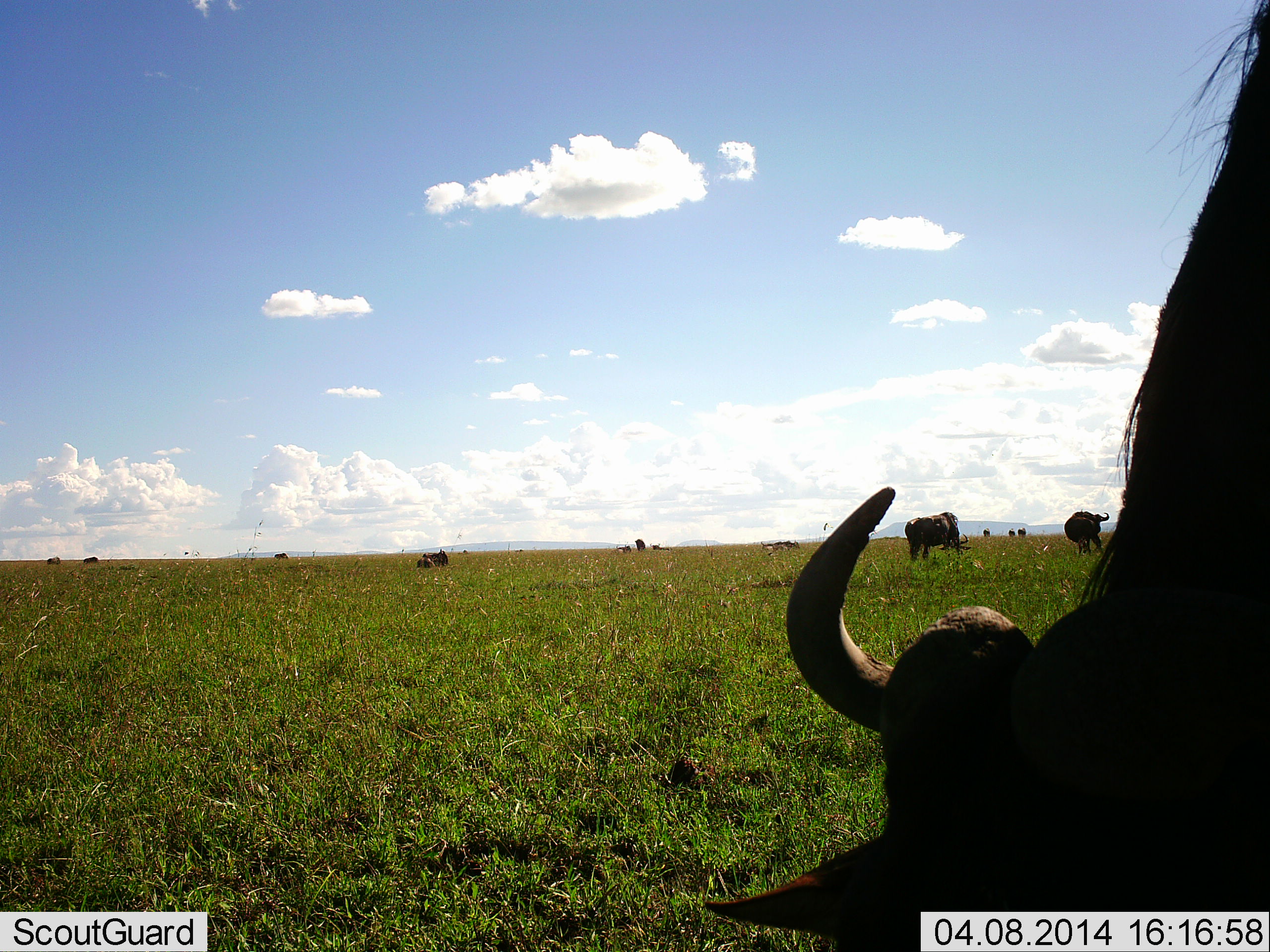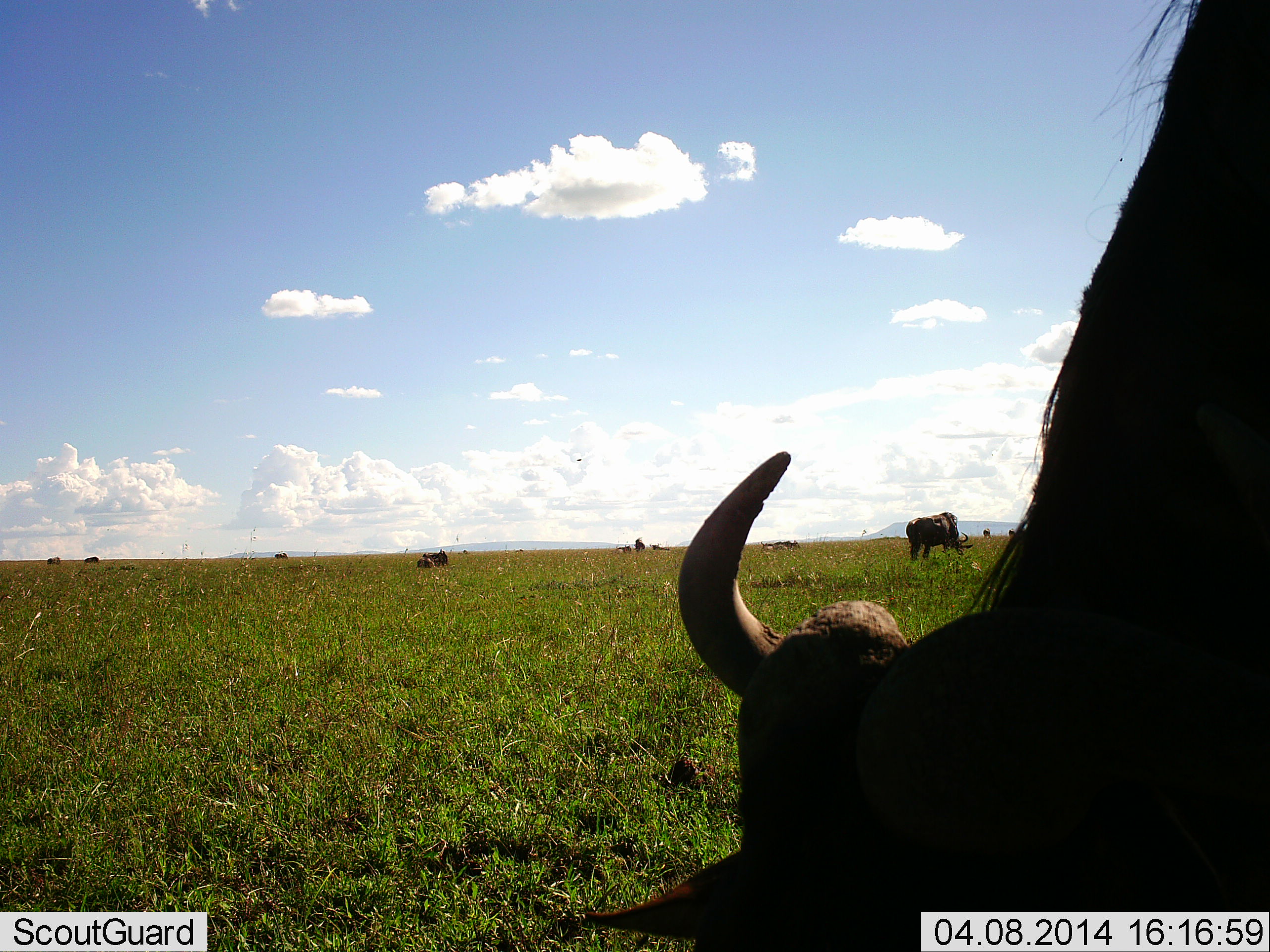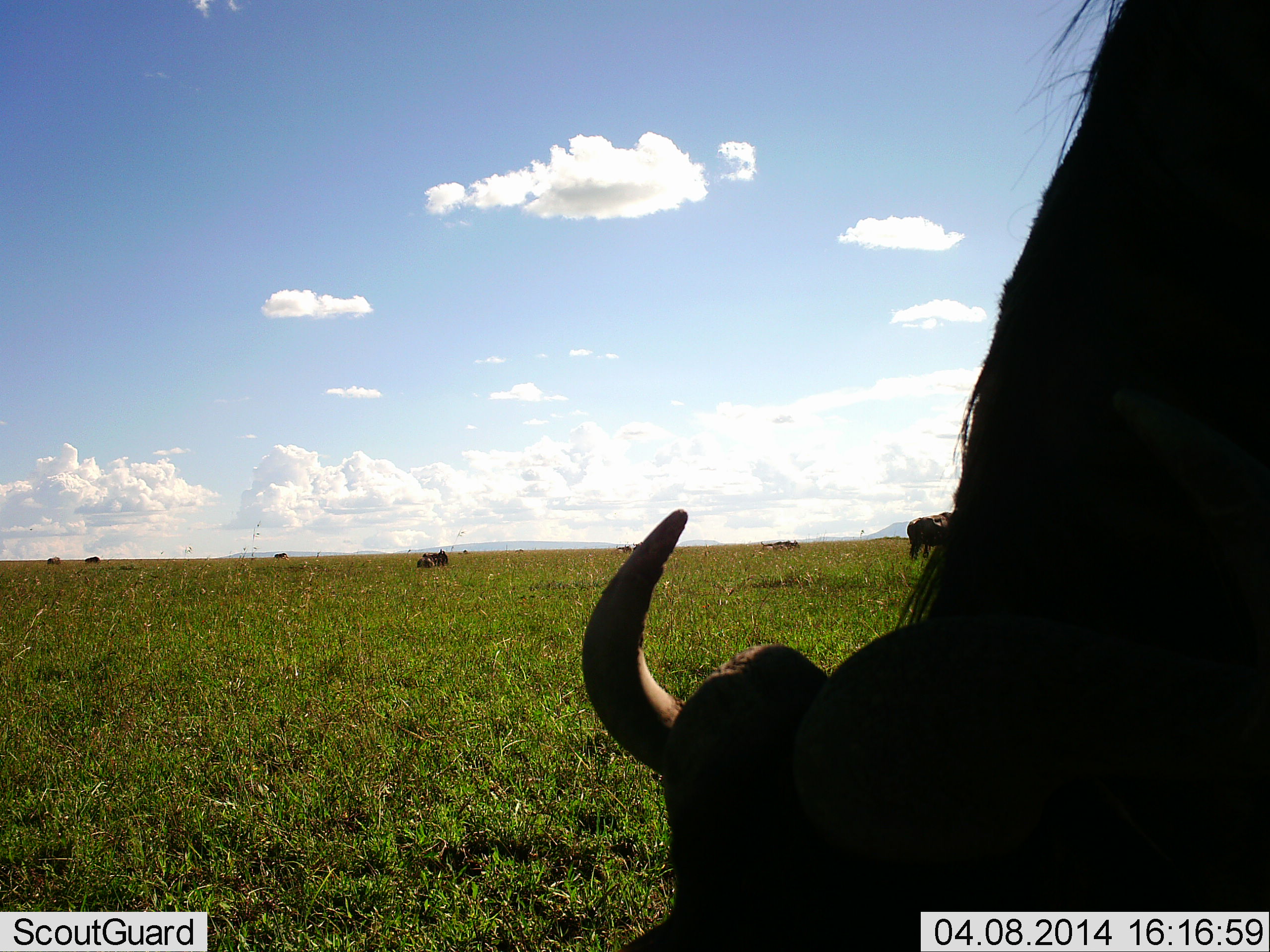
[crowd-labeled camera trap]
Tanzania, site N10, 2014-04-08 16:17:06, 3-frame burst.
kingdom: Animalia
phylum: Chordata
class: Mammalia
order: Artiodactyla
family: Bovidae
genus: Connochaetes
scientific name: Connochaetes taurinus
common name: blue wildebeest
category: wildebeest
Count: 11-50.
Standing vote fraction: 45%.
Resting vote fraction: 45%.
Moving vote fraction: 18%.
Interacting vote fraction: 0%.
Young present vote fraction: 0%.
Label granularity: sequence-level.